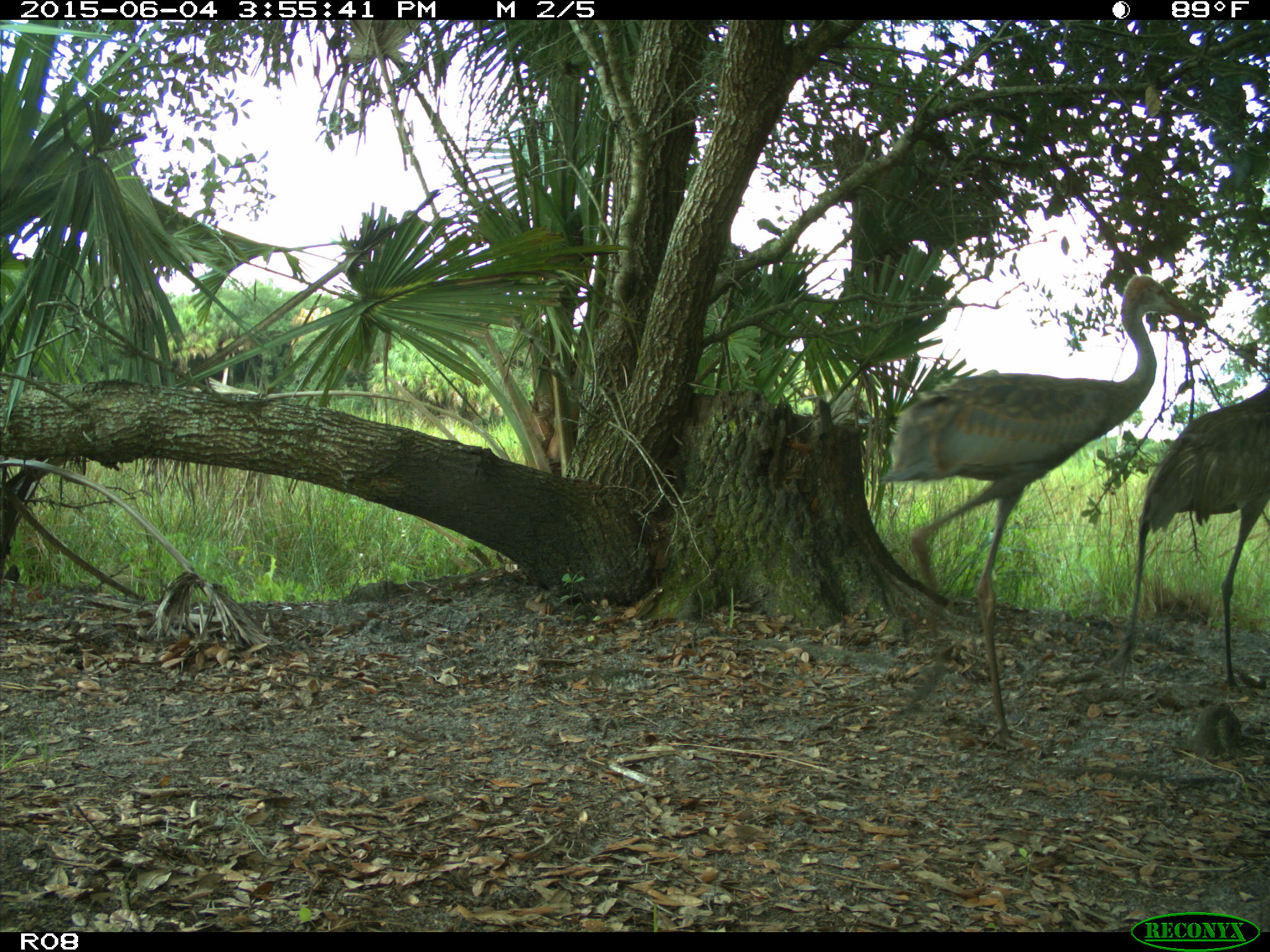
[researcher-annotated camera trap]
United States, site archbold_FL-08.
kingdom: Animalia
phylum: Chordata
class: Aves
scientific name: Aves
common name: birds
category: unidentified bird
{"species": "unidentified bird (birds) (Aves)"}